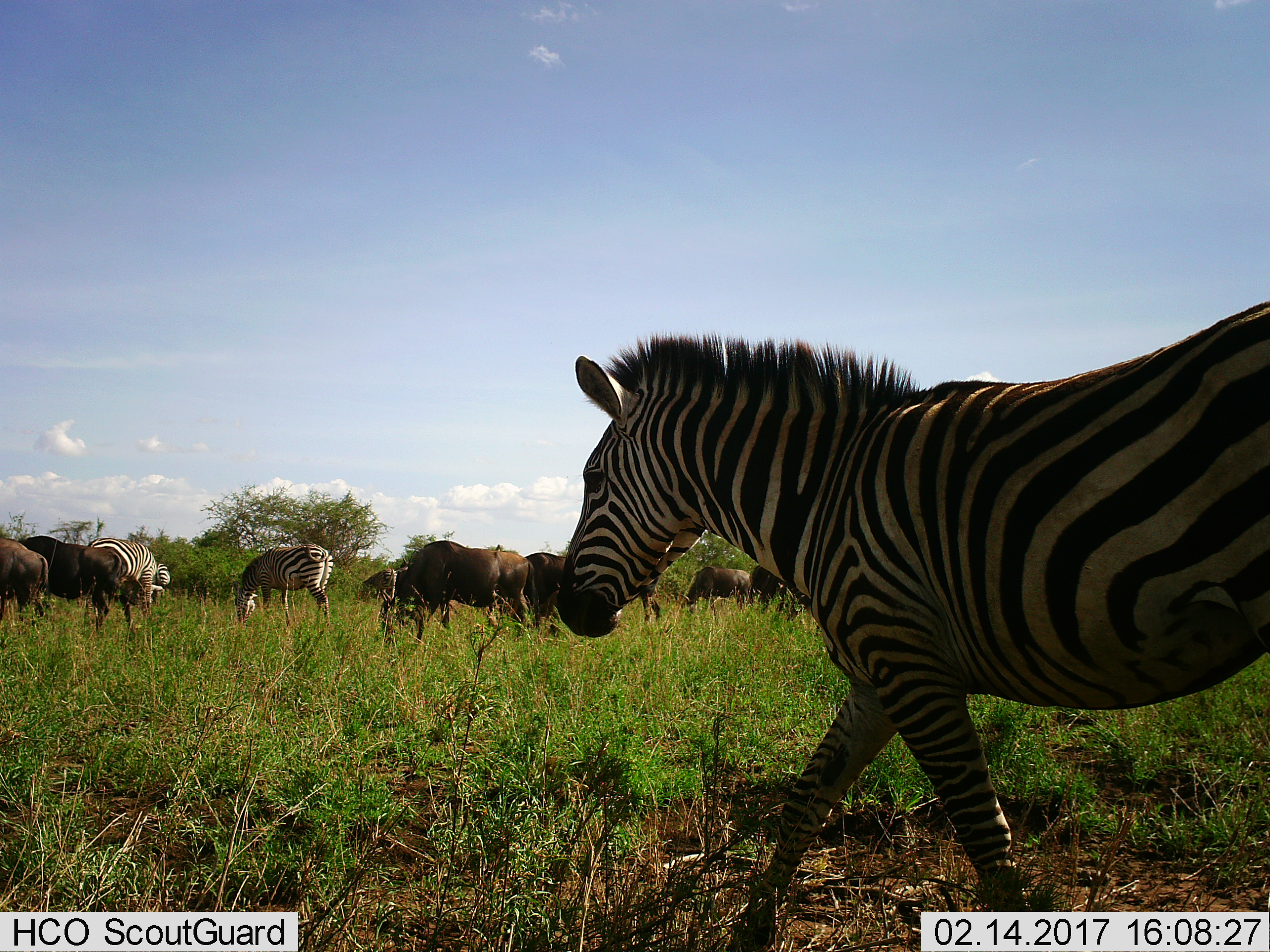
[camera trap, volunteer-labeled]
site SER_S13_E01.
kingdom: Animalia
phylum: Chordata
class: Mammalia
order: Artiodactyla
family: Bovidae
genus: Connochaetes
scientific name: Connochaetes taurinus taurinus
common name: blue wildebeest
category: wildebeestblue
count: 6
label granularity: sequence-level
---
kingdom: Animalia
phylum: Chordata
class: Mammalia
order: Perissodactyla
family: Equidae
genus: Equus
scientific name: Equus quagga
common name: plains zebra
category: zebraplains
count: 5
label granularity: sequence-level